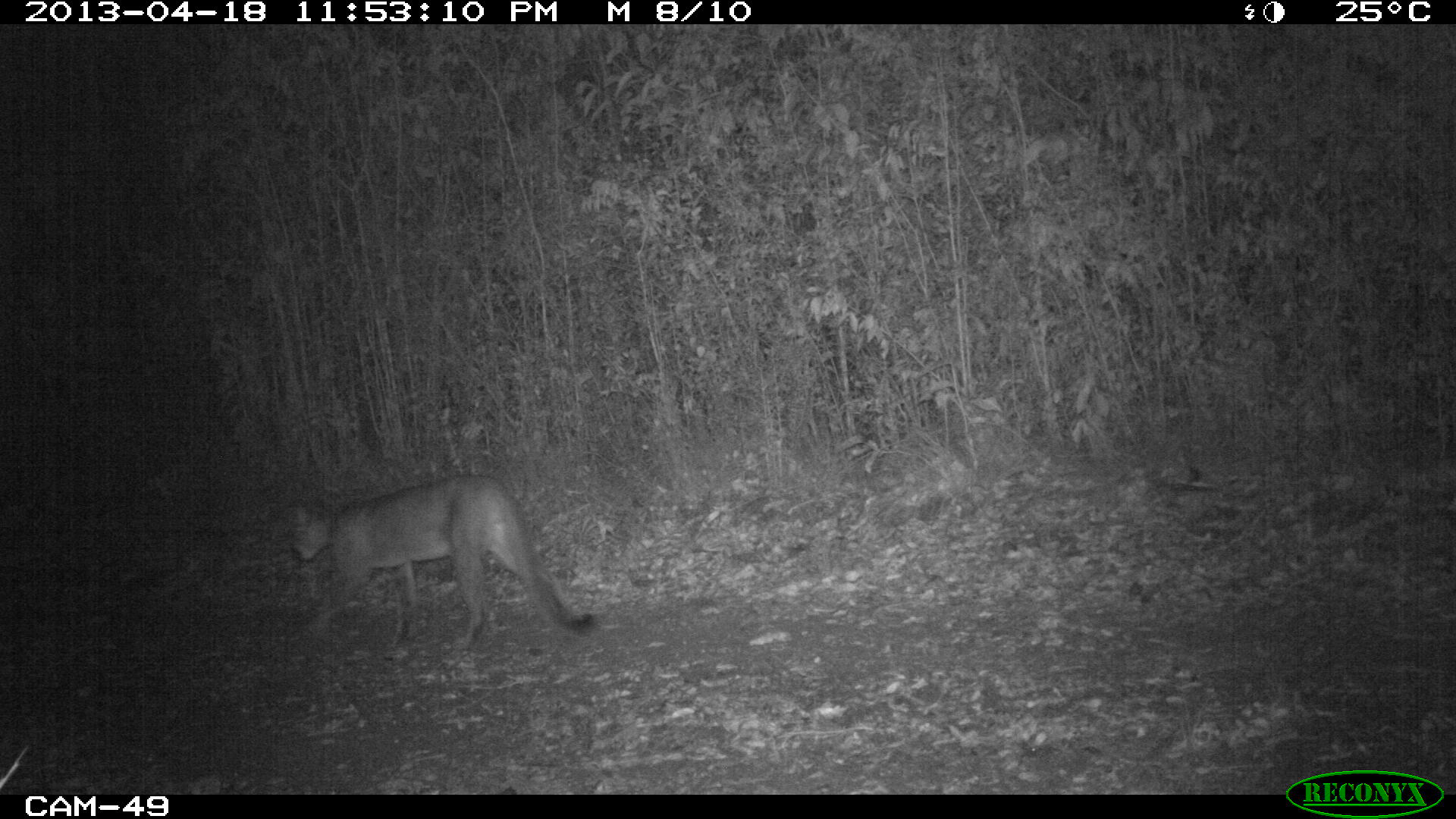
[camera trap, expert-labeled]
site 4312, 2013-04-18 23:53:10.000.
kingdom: Animalia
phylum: Chordata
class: Mammalia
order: Carnivora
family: Felidae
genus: Puma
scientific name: Puma concolor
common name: mountain lion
Puma concolor (mountain lion), count 1.